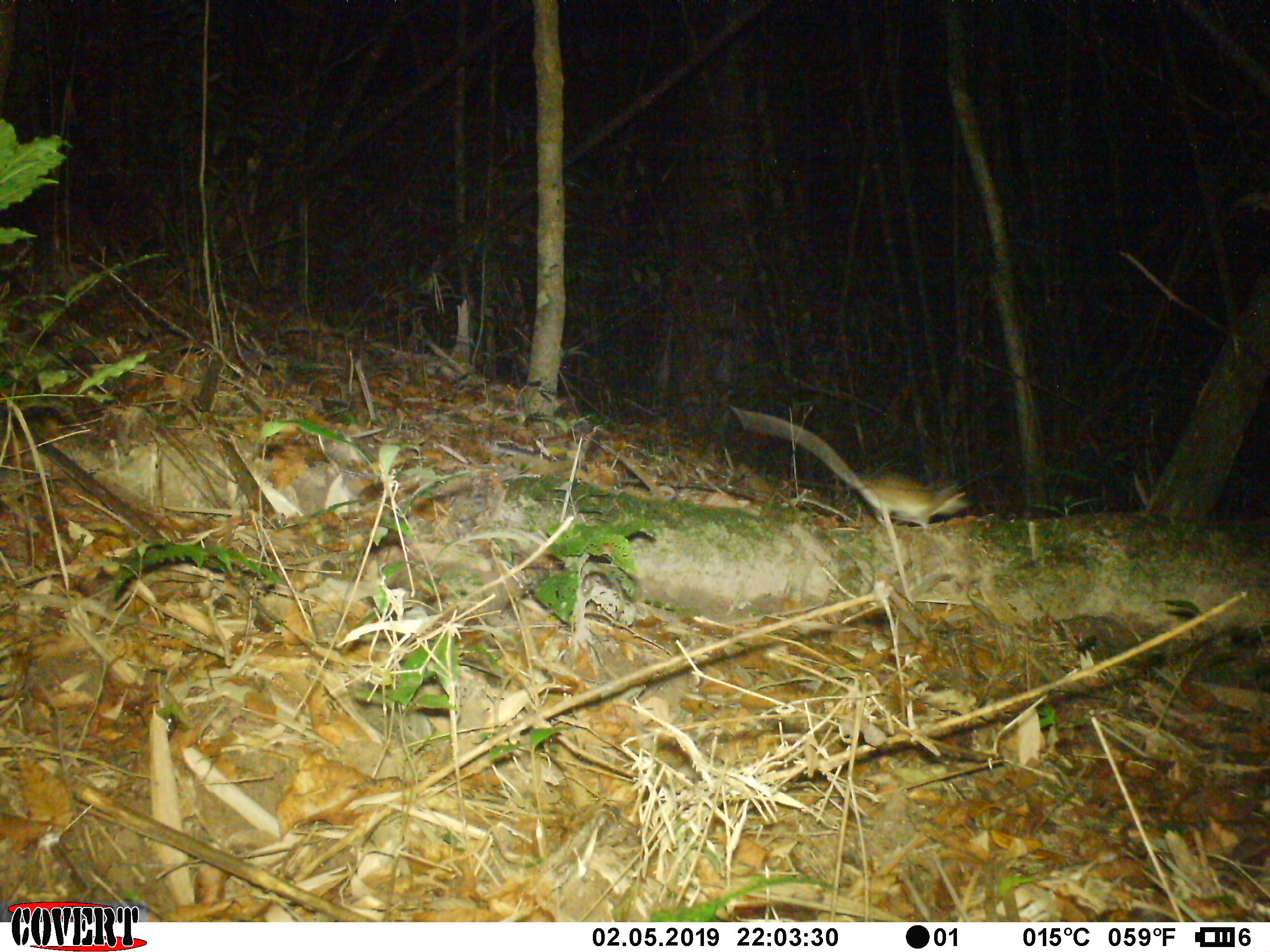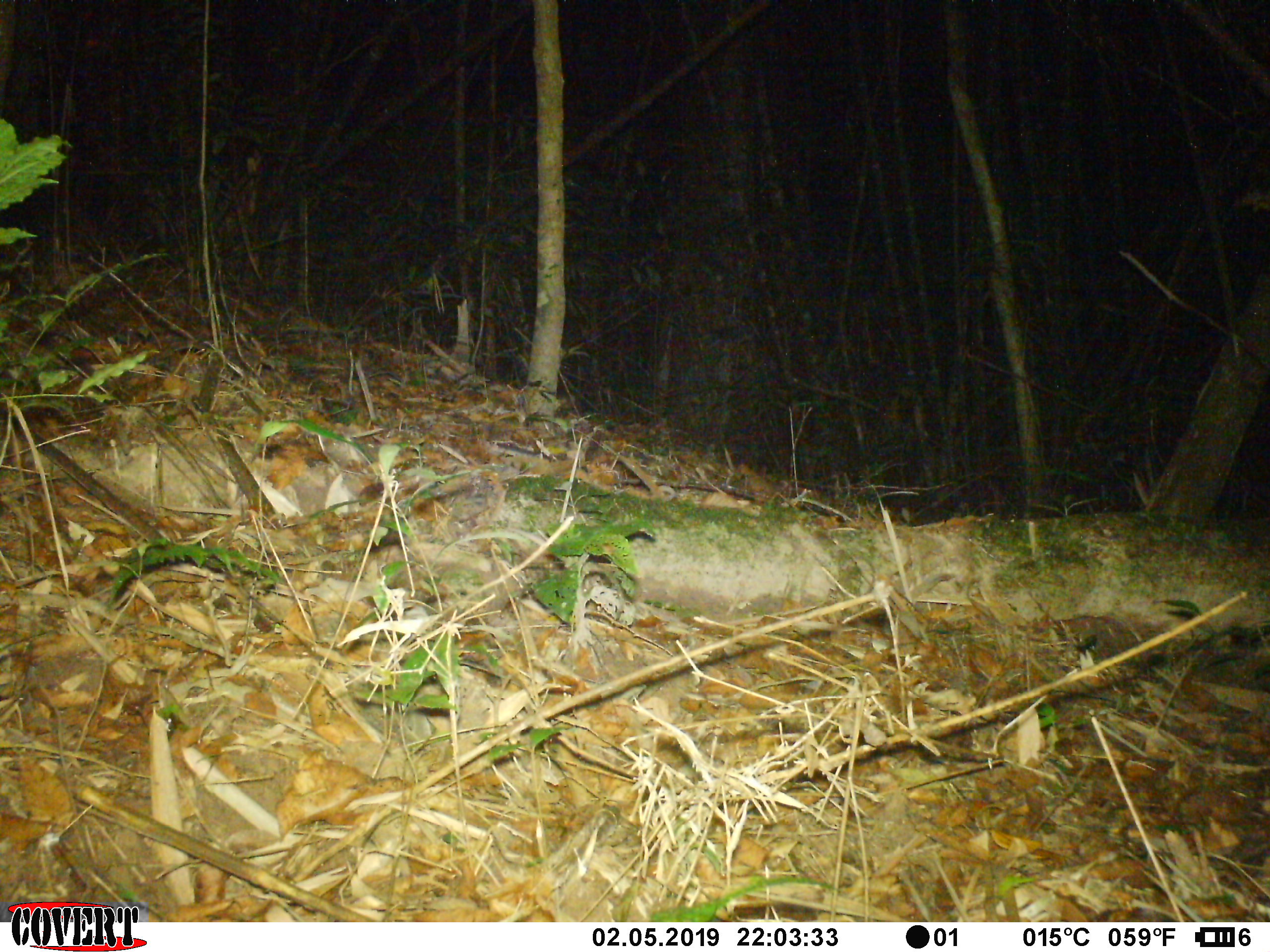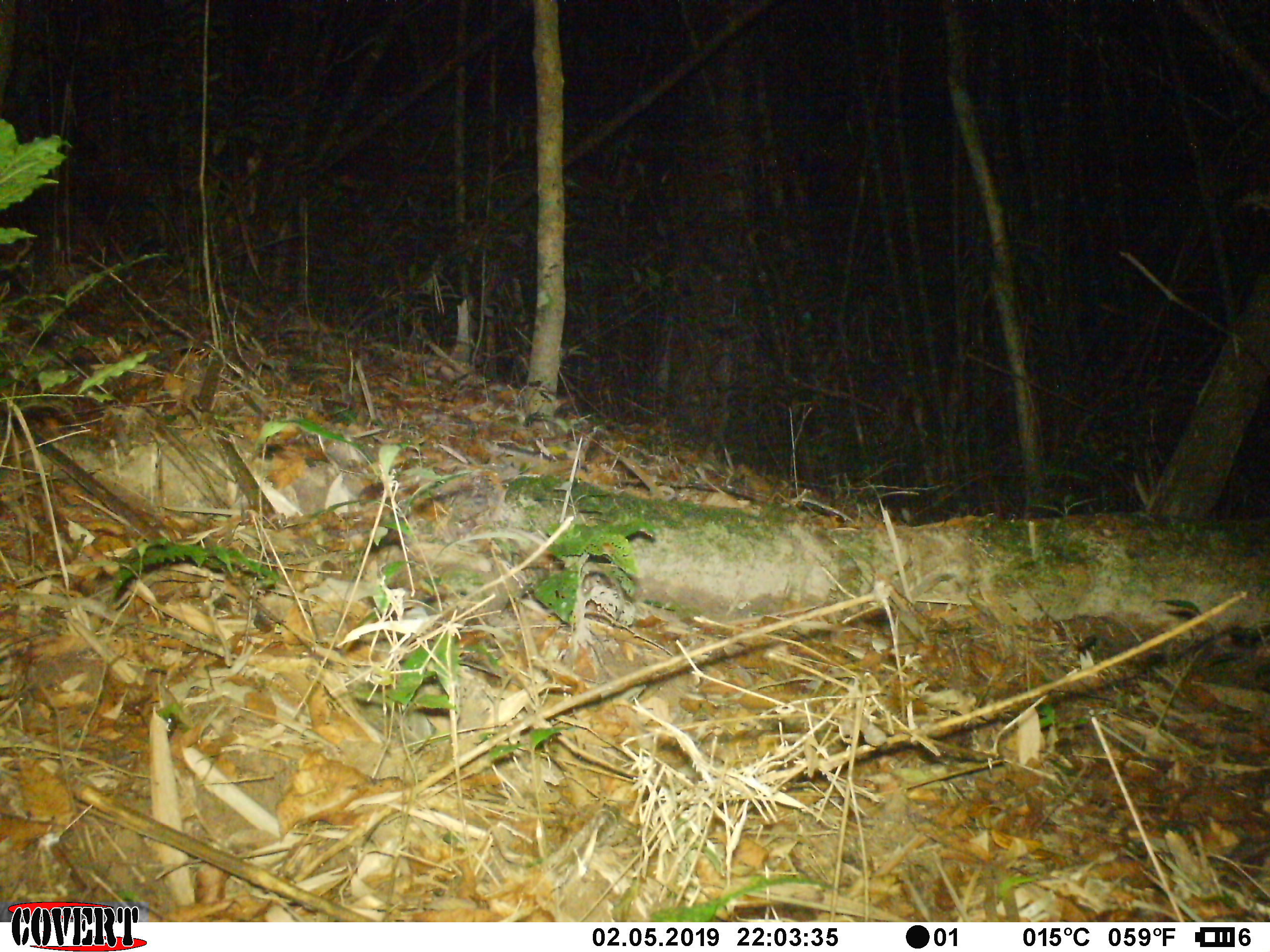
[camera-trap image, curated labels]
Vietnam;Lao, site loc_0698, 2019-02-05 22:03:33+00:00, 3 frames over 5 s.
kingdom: Animalia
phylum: Chordata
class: Mammalia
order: Rodentia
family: Muridae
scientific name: Muridae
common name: old-world mice and rats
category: unidentified murid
Unidentified murid (old-world mice and rats) (Muridae). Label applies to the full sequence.